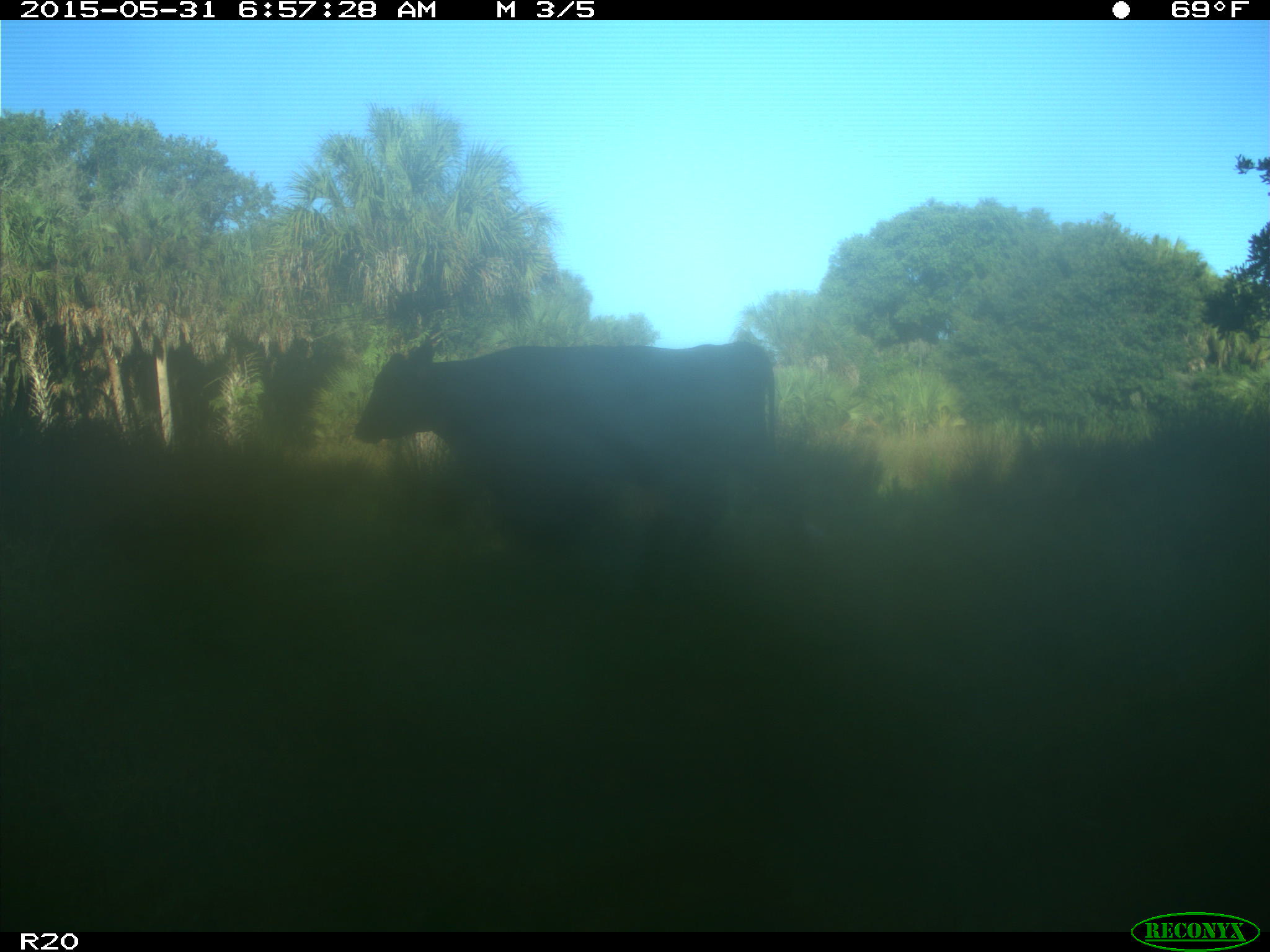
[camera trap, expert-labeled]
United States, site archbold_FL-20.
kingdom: Animalia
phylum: Chordata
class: Mammalia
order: Artiodactyla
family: Bovidae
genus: Bos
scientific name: Bos taurus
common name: domestic cow